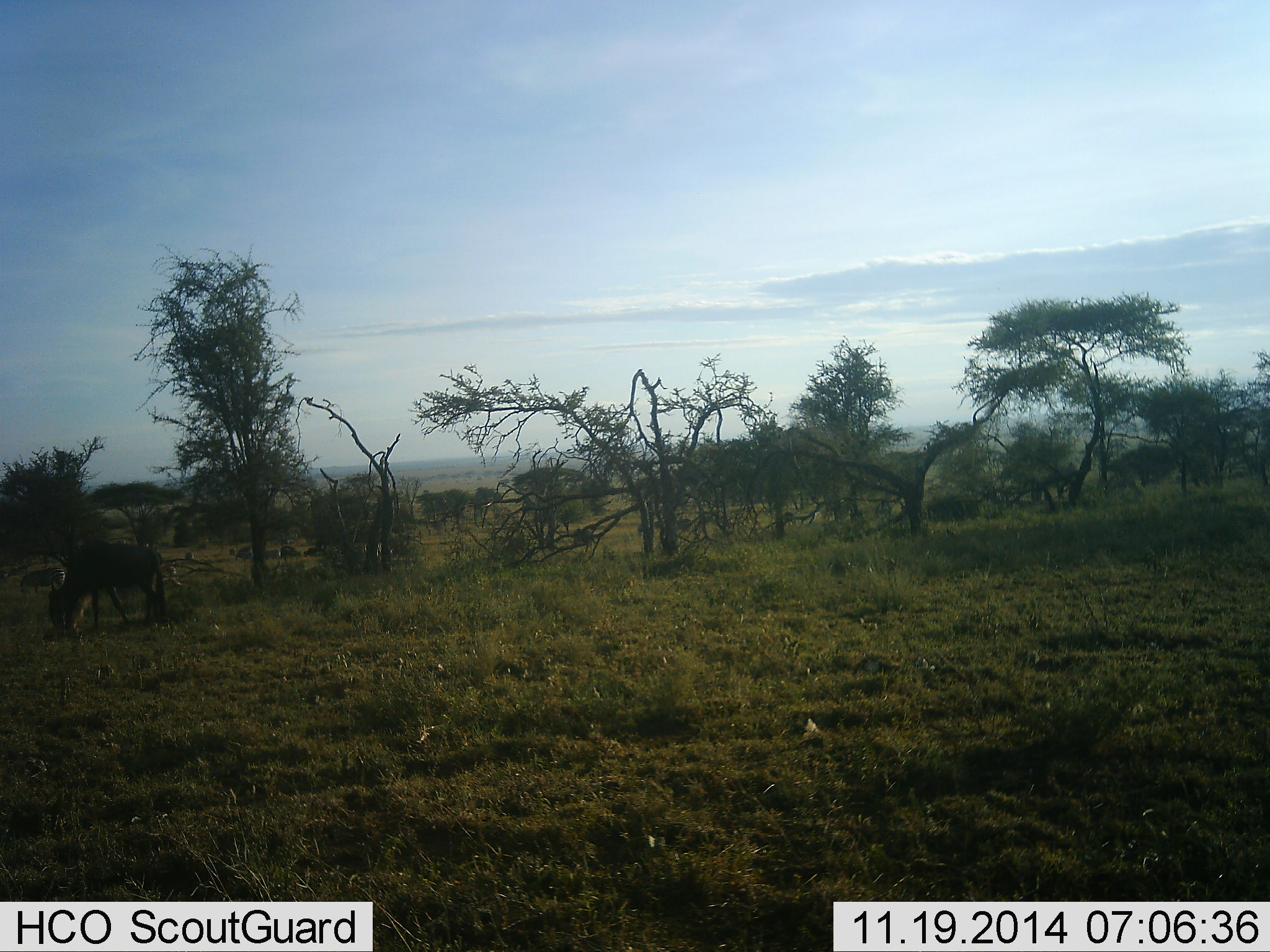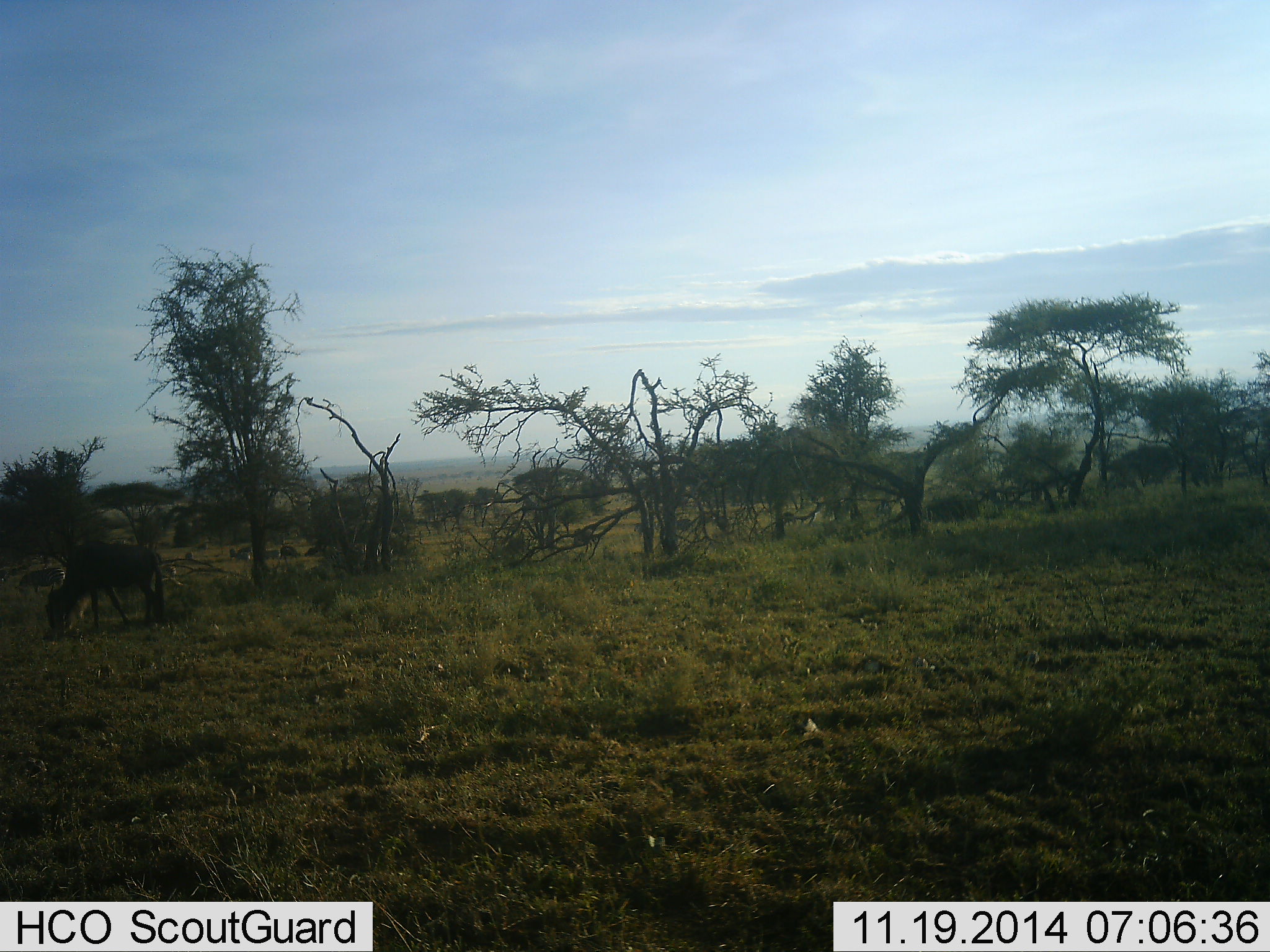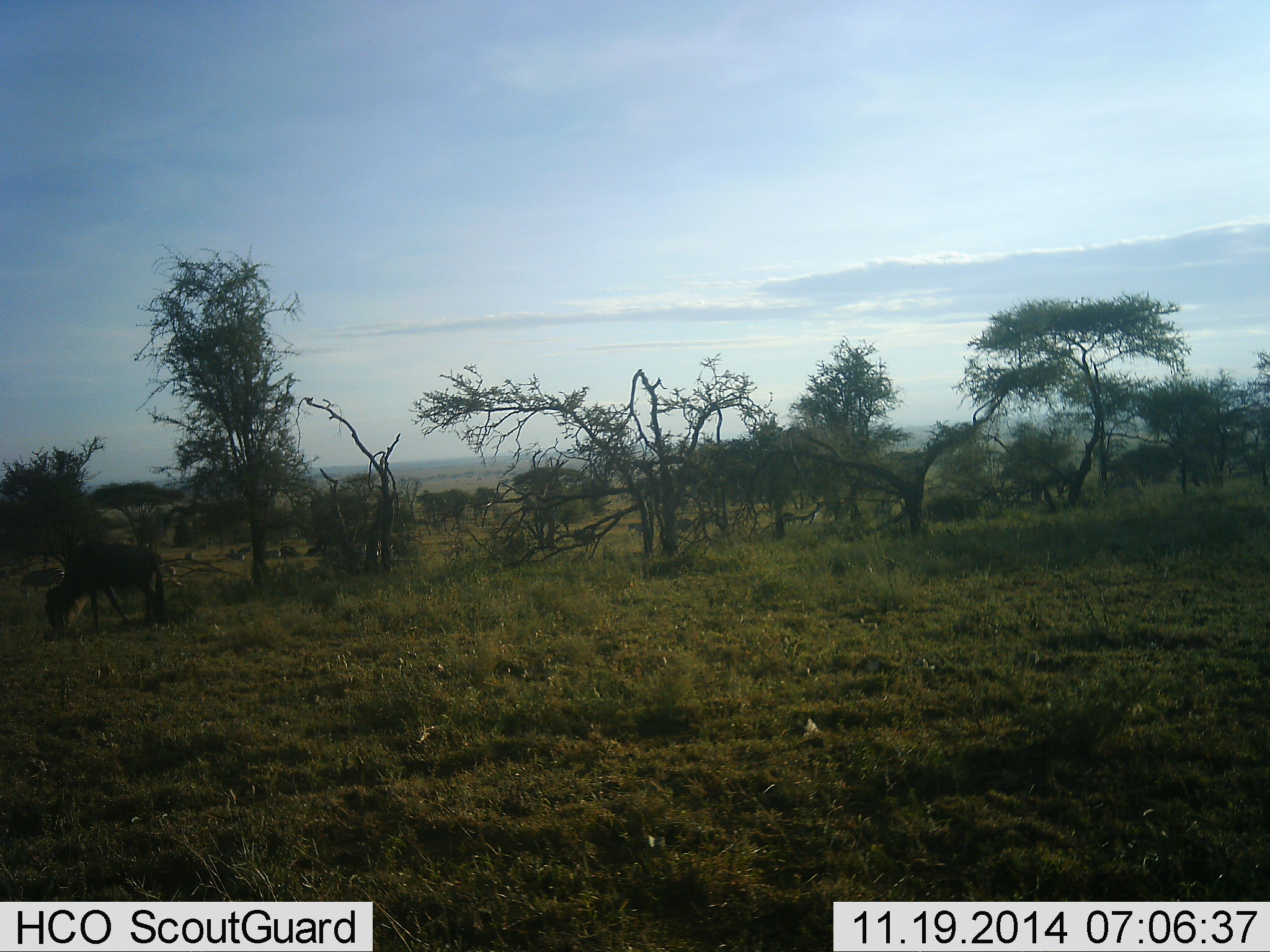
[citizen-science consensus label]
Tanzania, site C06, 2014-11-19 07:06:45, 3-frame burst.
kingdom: Animalia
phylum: Chordata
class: Mammalia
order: Artiodactyla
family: Bovidae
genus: Connochaetes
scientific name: Connochaetes taurinus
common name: blue wildebeest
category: wildebeest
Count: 2.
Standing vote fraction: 23%.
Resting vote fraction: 0%.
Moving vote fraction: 15%.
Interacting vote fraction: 0%.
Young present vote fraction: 0%.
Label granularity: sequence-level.